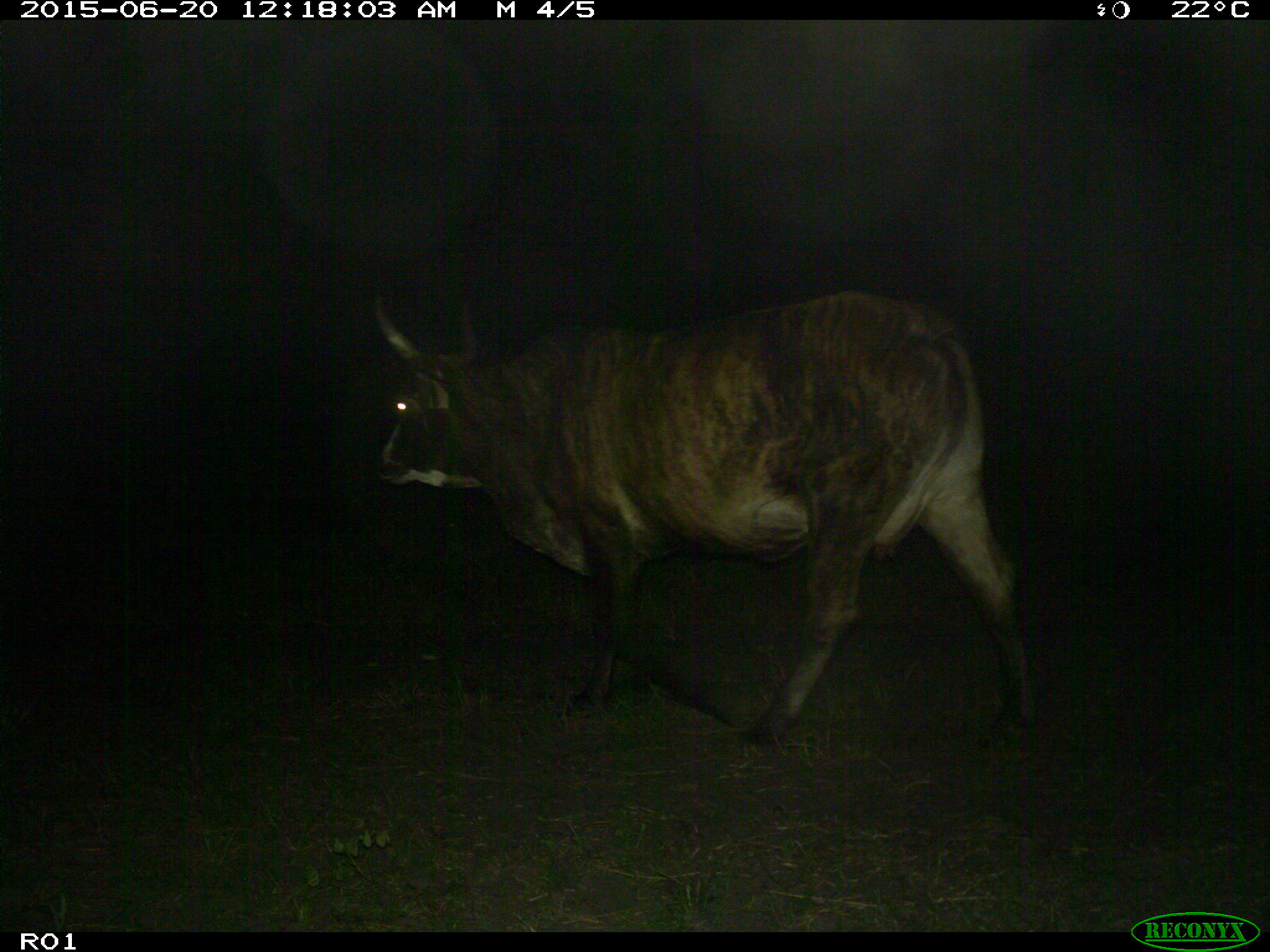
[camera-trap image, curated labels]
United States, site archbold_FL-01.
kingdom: Animalia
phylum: Chordata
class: Mammalia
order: Artiodactyla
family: Bovidae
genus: Bos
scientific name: Bos taurus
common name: domestic cow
Bos taurus (domestic cow).